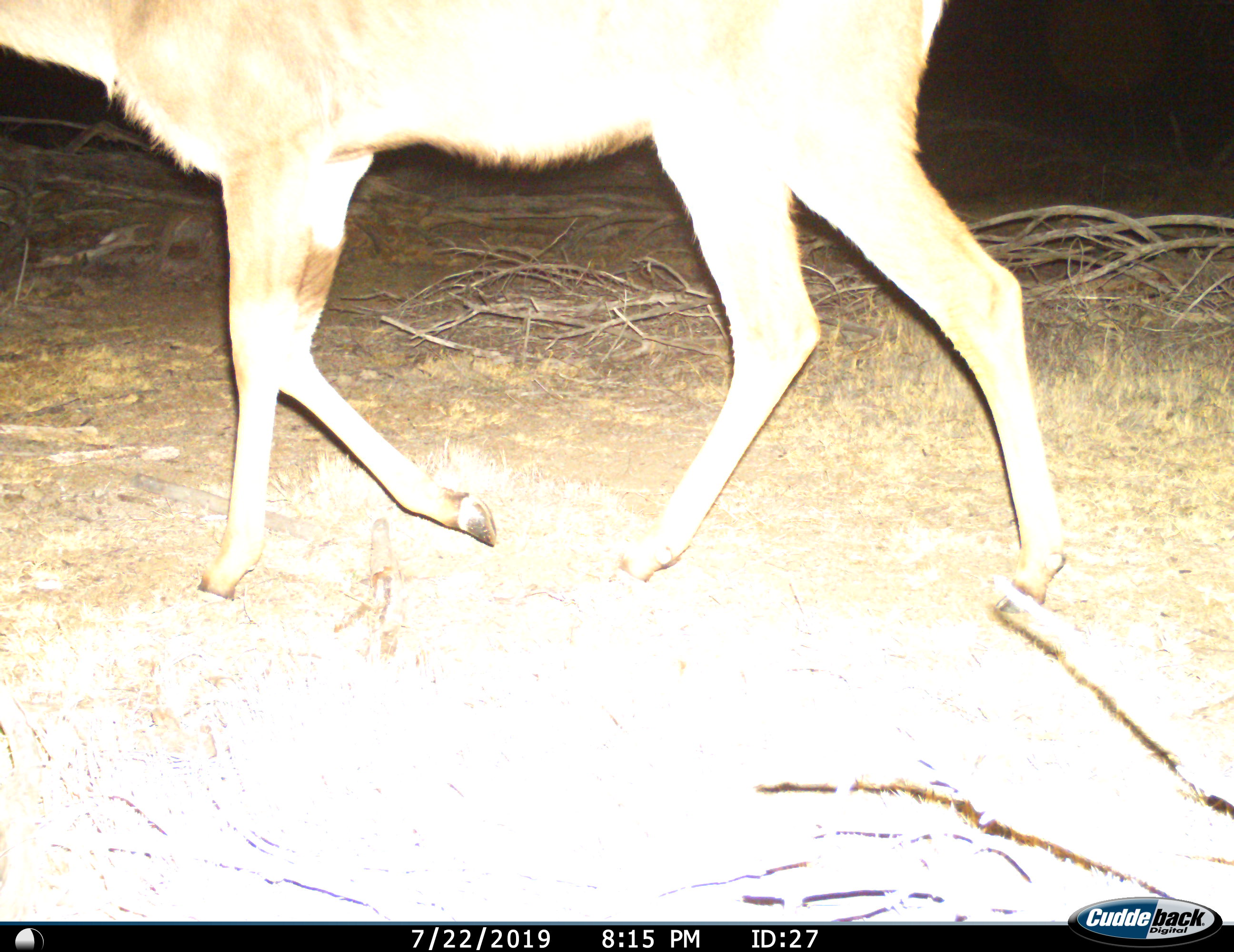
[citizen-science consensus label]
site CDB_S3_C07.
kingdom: Animalia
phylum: Chordata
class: Mammalia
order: Artiodactyla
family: Bovidae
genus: Tragelaphus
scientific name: Tragelaphus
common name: kudu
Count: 1.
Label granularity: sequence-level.